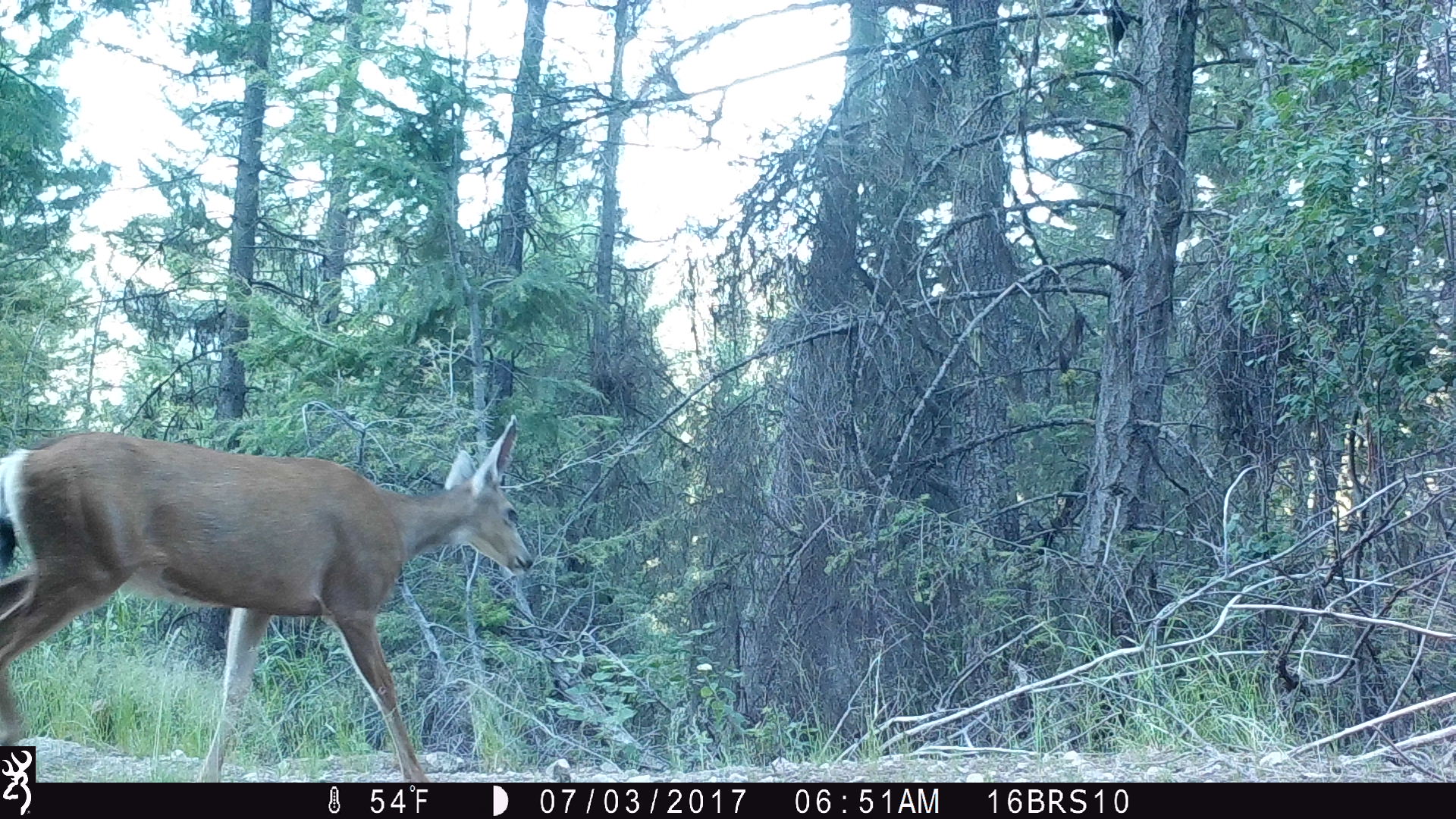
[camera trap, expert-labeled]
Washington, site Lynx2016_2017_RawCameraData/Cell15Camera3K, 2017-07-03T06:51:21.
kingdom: Animalia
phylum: Chordata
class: Mammalia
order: Artiodactyla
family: Cervidae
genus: Odocoileus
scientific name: Odocoileus hemionus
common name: mule deer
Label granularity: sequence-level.